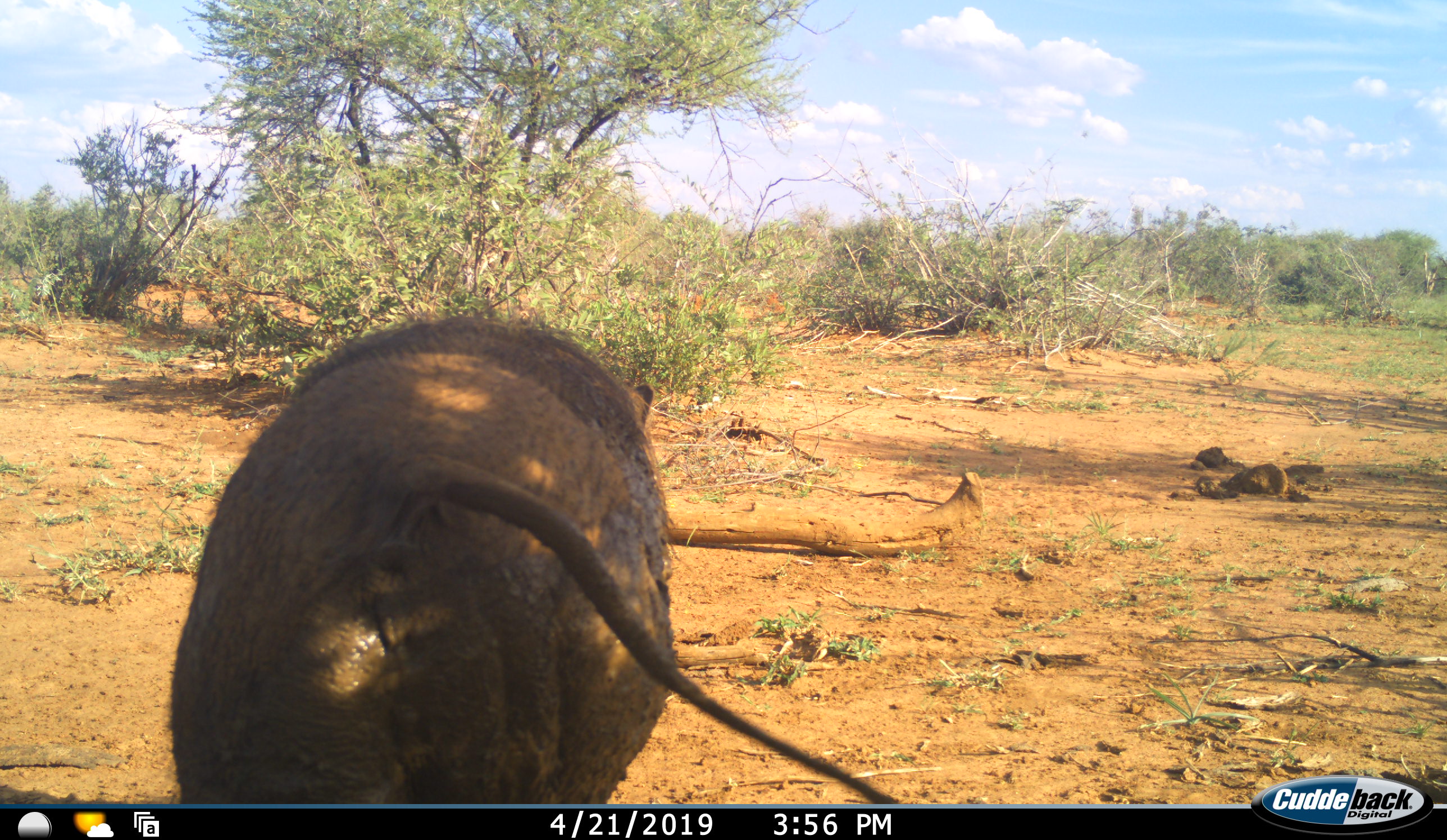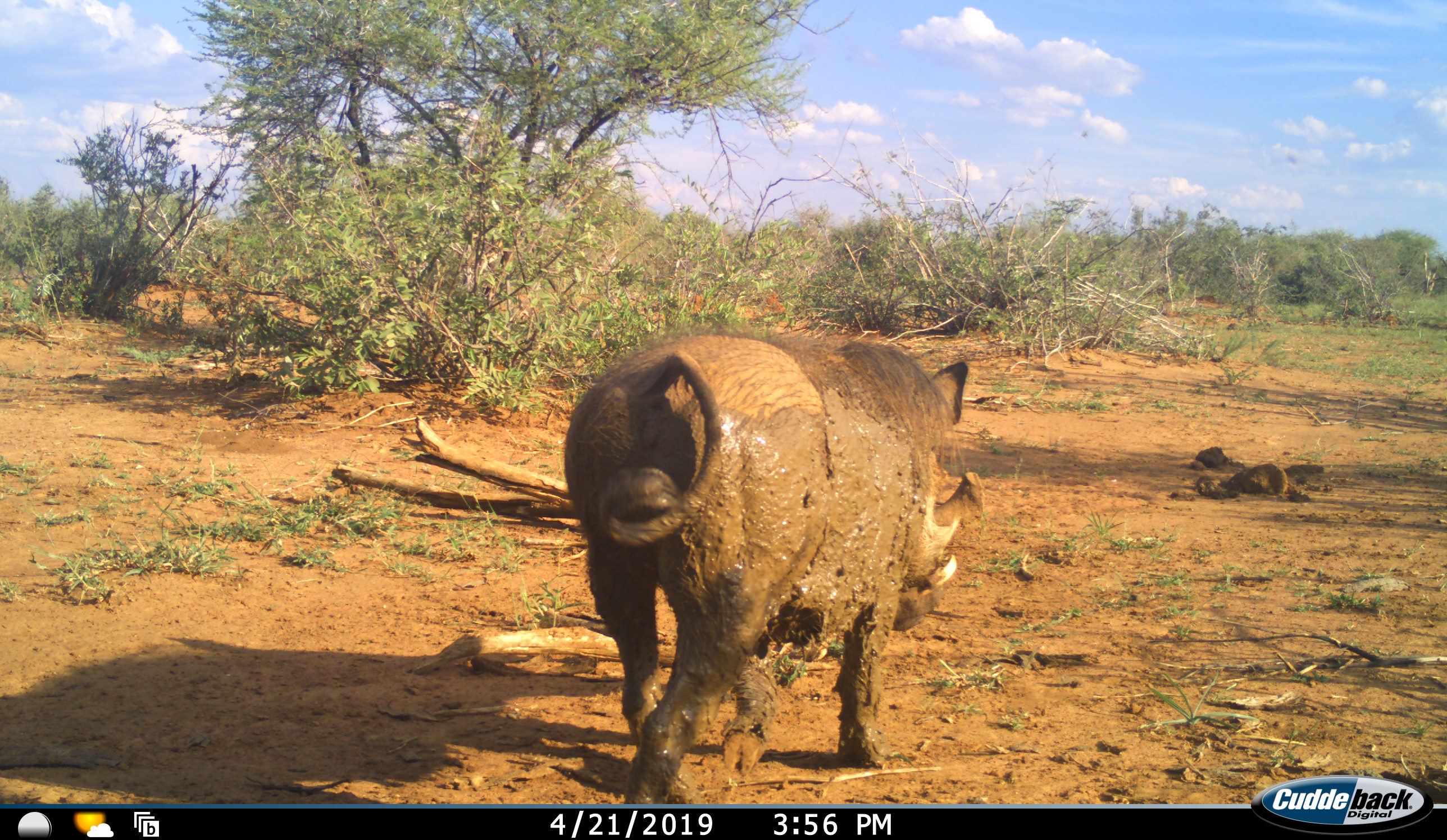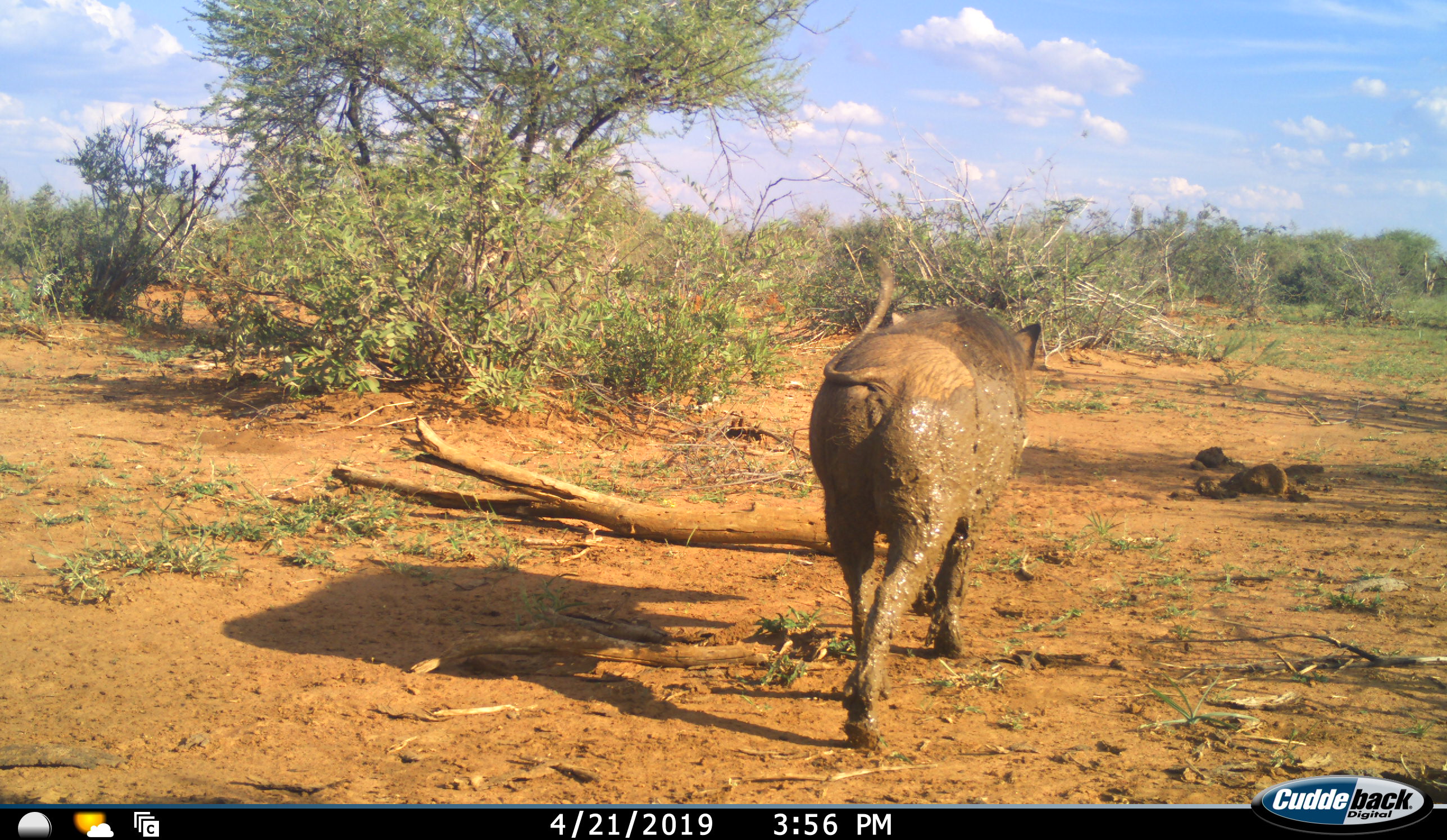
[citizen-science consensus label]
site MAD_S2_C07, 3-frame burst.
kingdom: Animalia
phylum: Chordata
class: Mammalia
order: Artiodactyla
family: Suidae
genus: Phacochoerus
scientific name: Phacochoerus africanus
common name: warthog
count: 1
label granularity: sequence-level